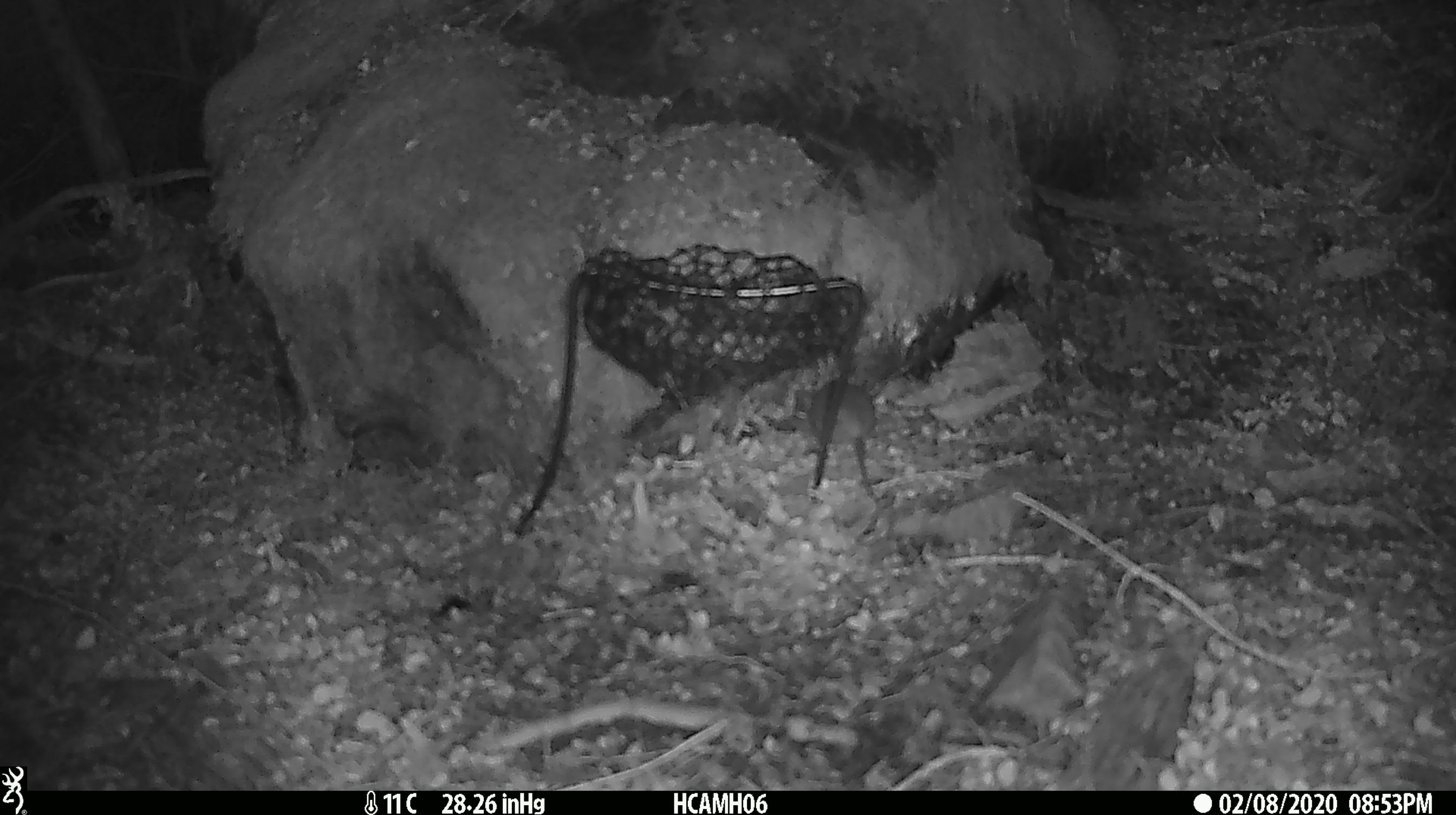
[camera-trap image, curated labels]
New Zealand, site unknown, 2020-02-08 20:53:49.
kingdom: Animalia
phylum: Chordata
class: Mammalia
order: Rodentia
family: Muridae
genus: Mus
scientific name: Mus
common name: mouse